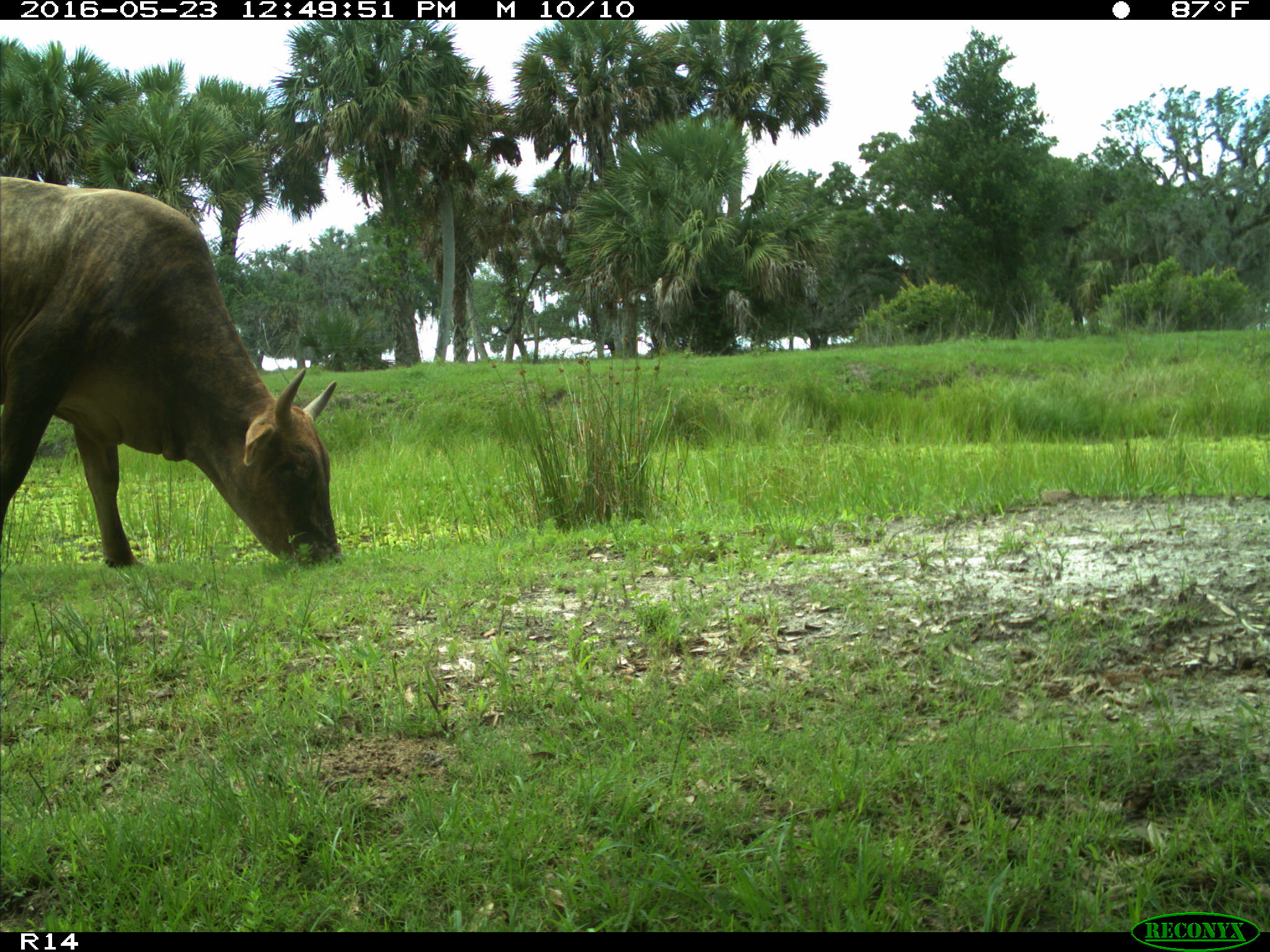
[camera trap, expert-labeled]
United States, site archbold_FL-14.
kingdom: Animalia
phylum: Chordata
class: Mammalia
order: Artiodactyla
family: Bovidae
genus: Bos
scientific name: Bos taurus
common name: domestic cow